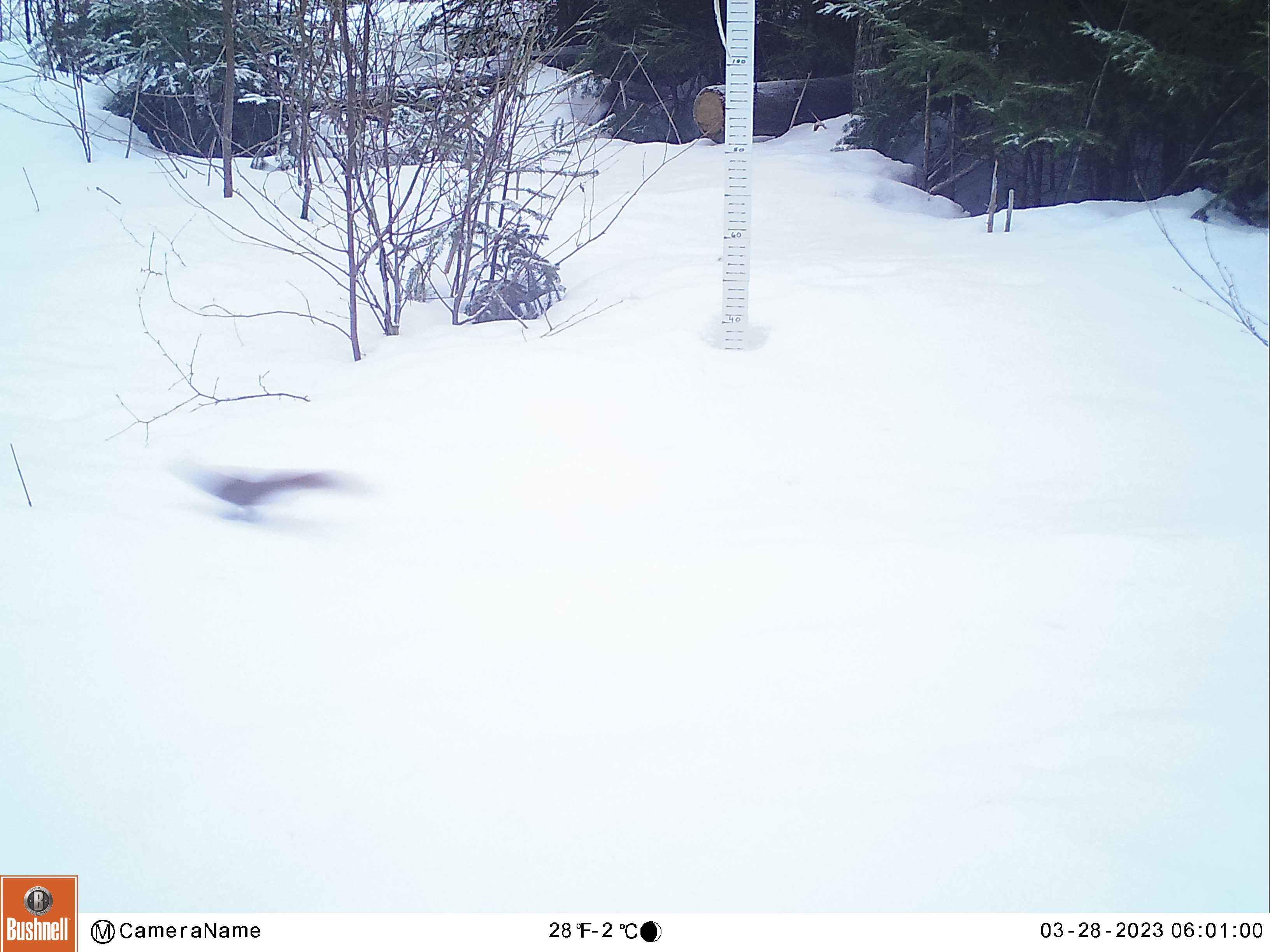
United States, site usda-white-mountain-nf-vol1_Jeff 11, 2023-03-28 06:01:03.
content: unidentified animal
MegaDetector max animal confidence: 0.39